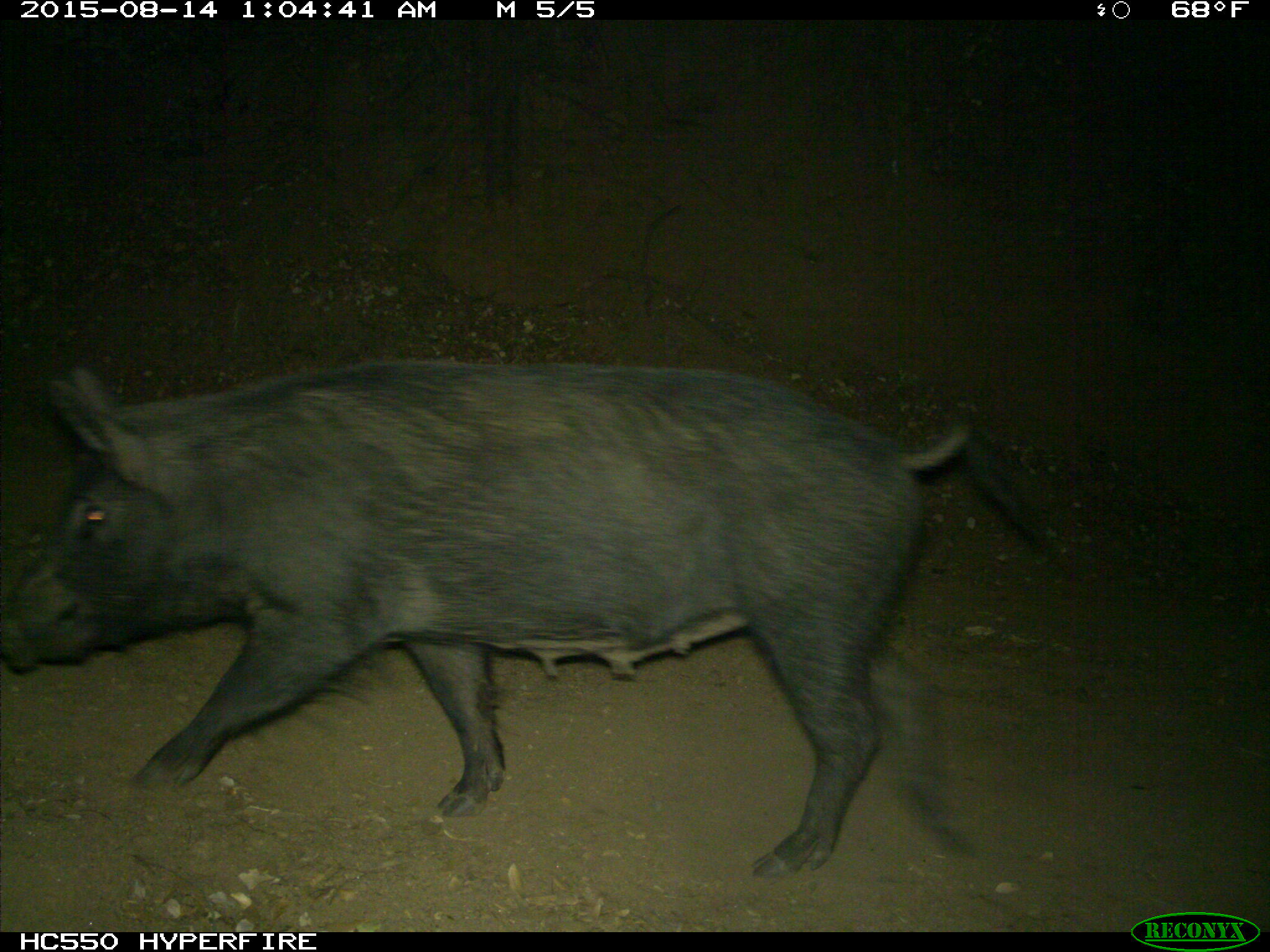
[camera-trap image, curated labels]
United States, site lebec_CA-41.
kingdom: Animalia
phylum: Chordata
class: Mammalia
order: Artiodactyla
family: Suidae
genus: Sus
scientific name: Sus scrofa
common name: wild boar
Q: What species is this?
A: Sus scrofa (wild boar).